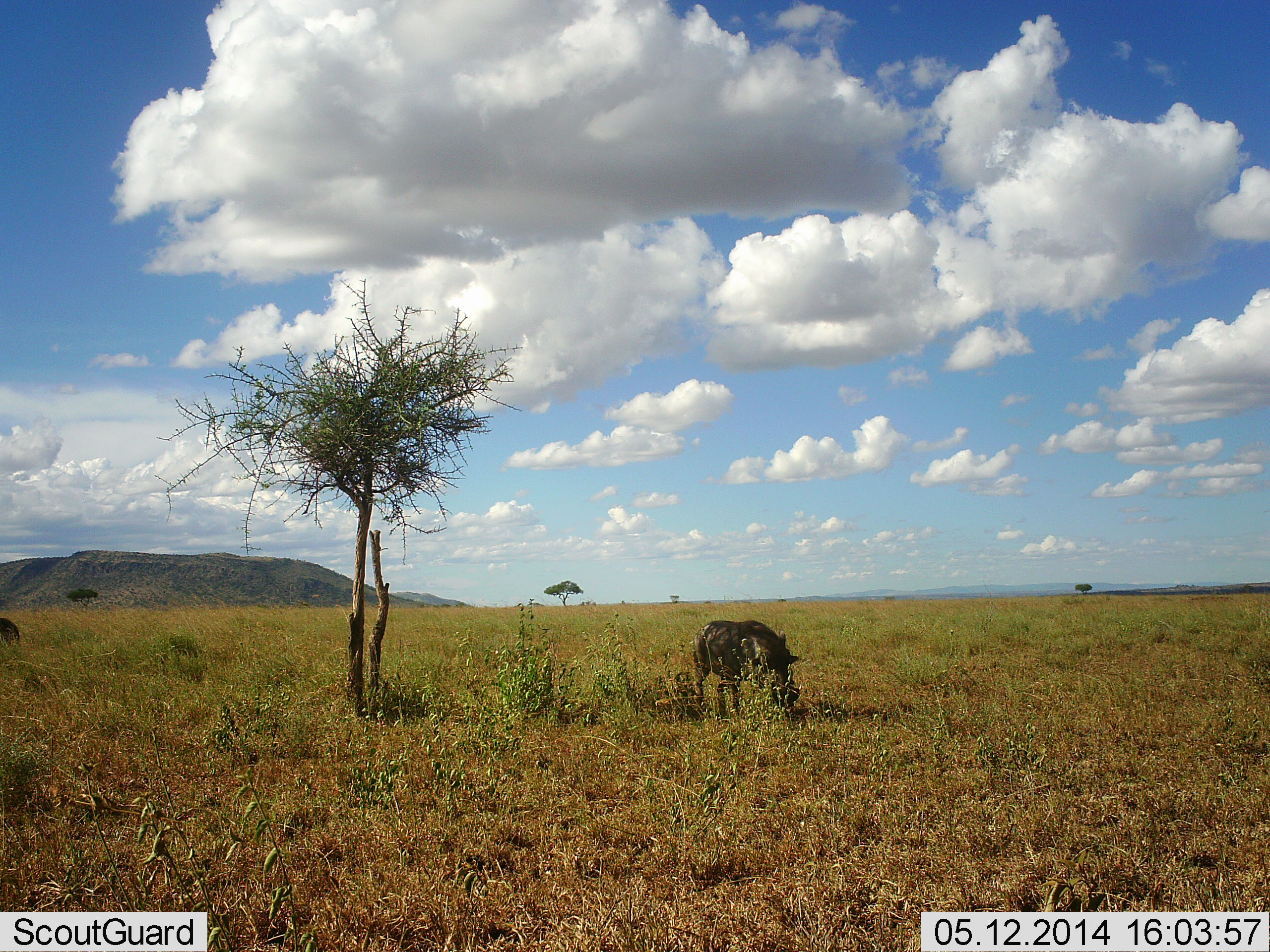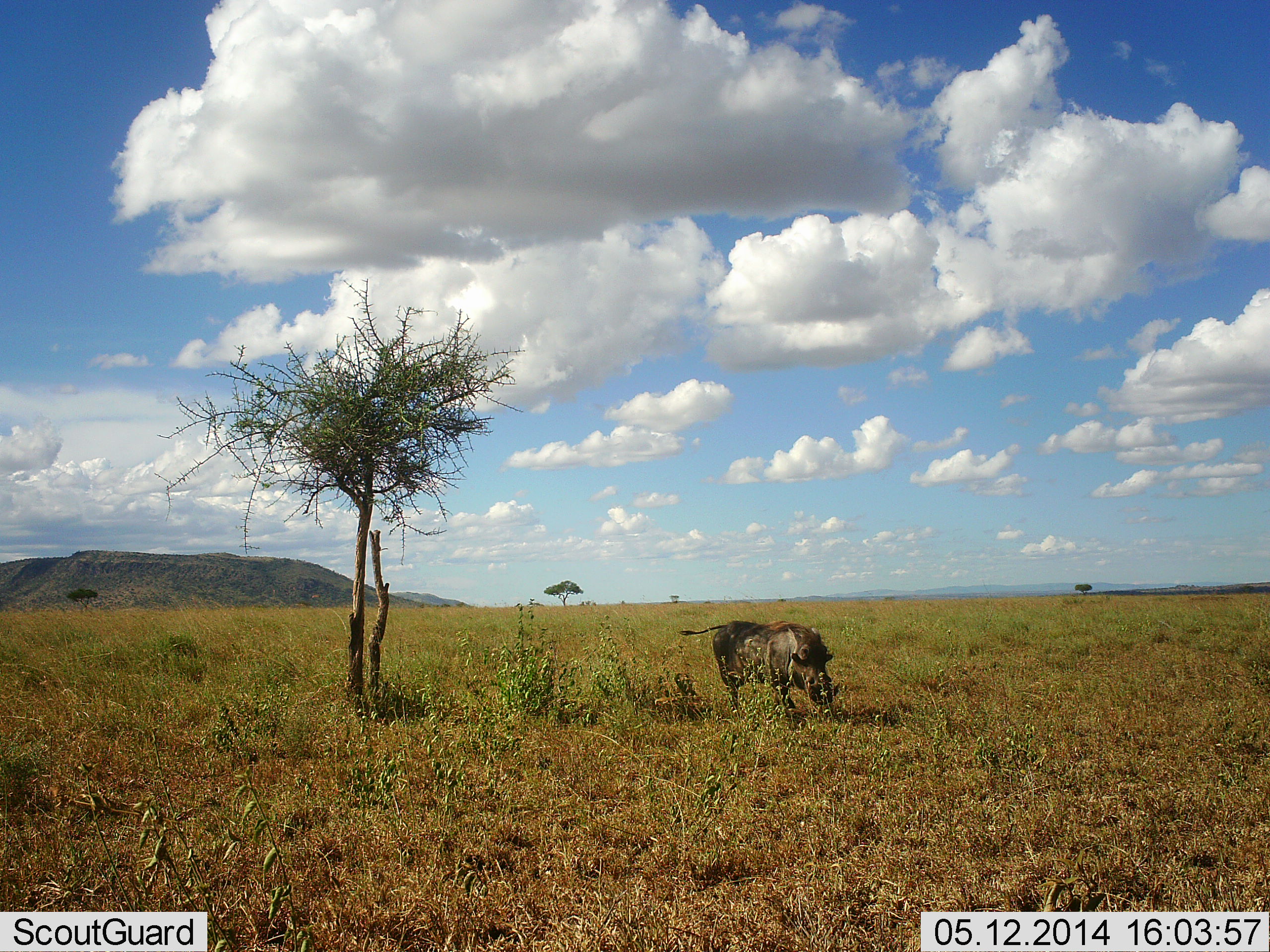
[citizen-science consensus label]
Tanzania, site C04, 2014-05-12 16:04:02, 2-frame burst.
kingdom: Animalia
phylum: Chordata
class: Mammalia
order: Artiodactyla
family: Suidae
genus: Phacochoerus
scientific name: Phacochoerus africanus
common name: warthog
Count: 2.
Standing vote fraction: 0%.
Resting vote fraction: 0%.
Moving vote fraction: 70%.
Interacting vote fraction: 0%.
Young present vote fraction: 0%.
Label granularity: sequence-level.